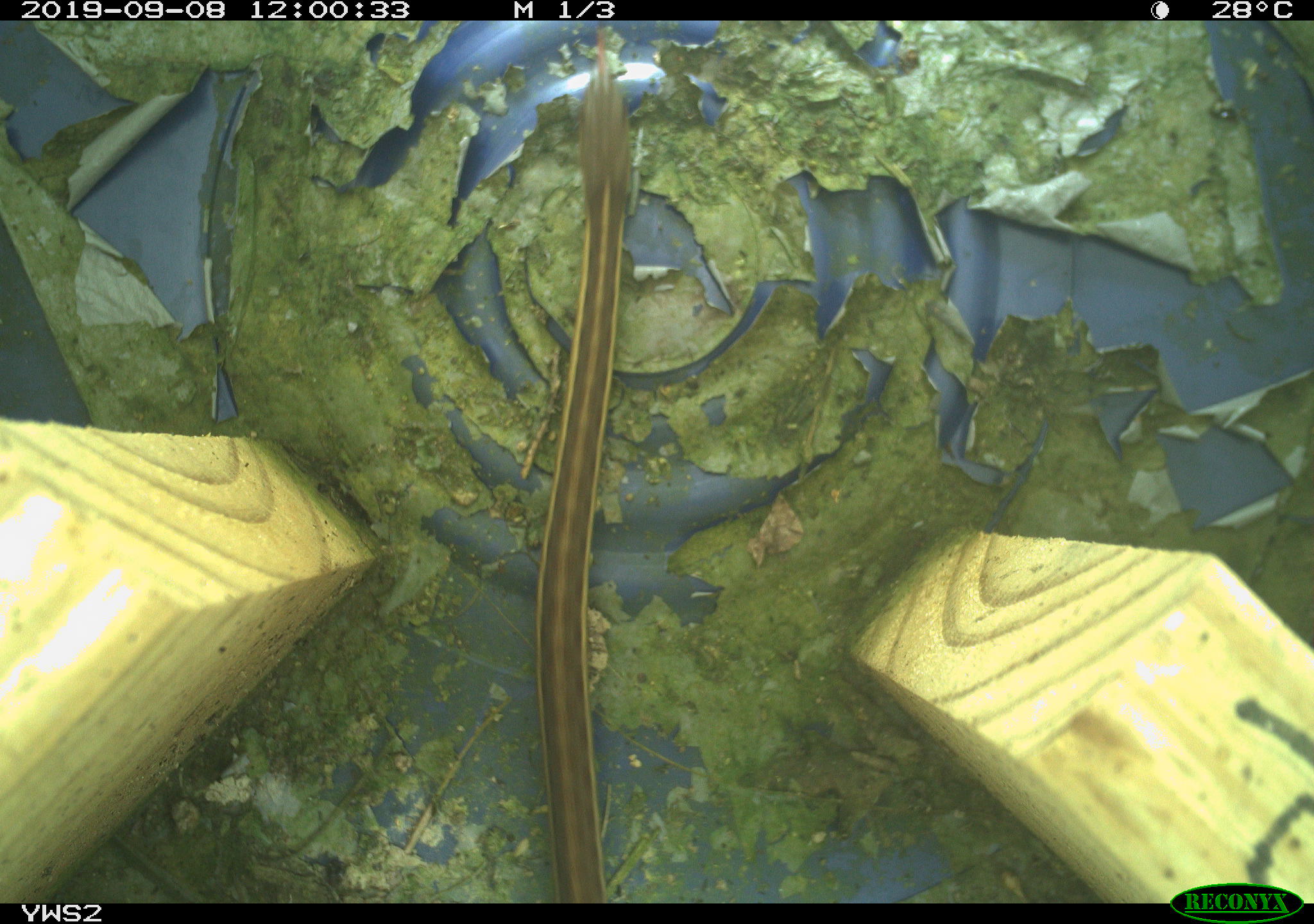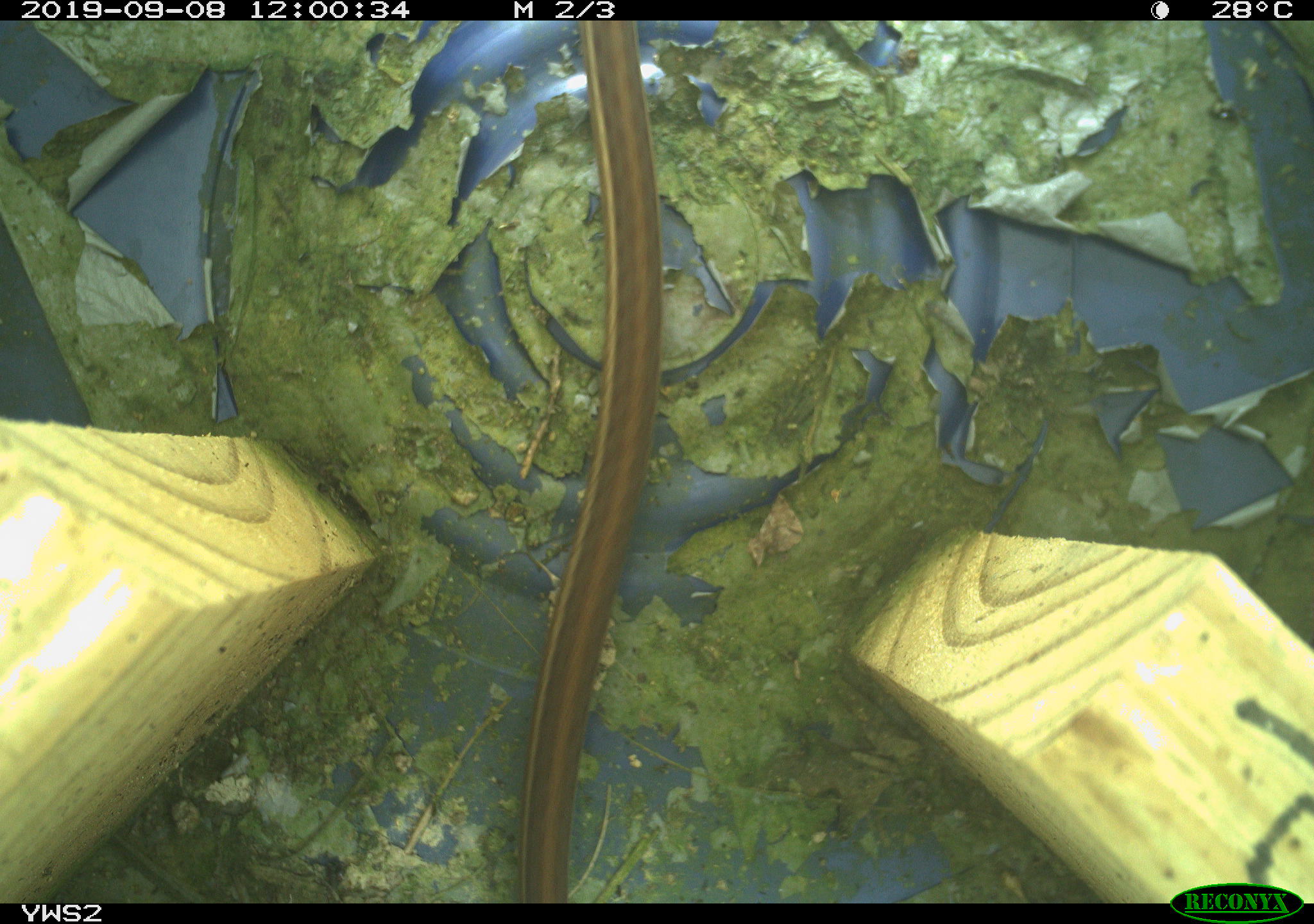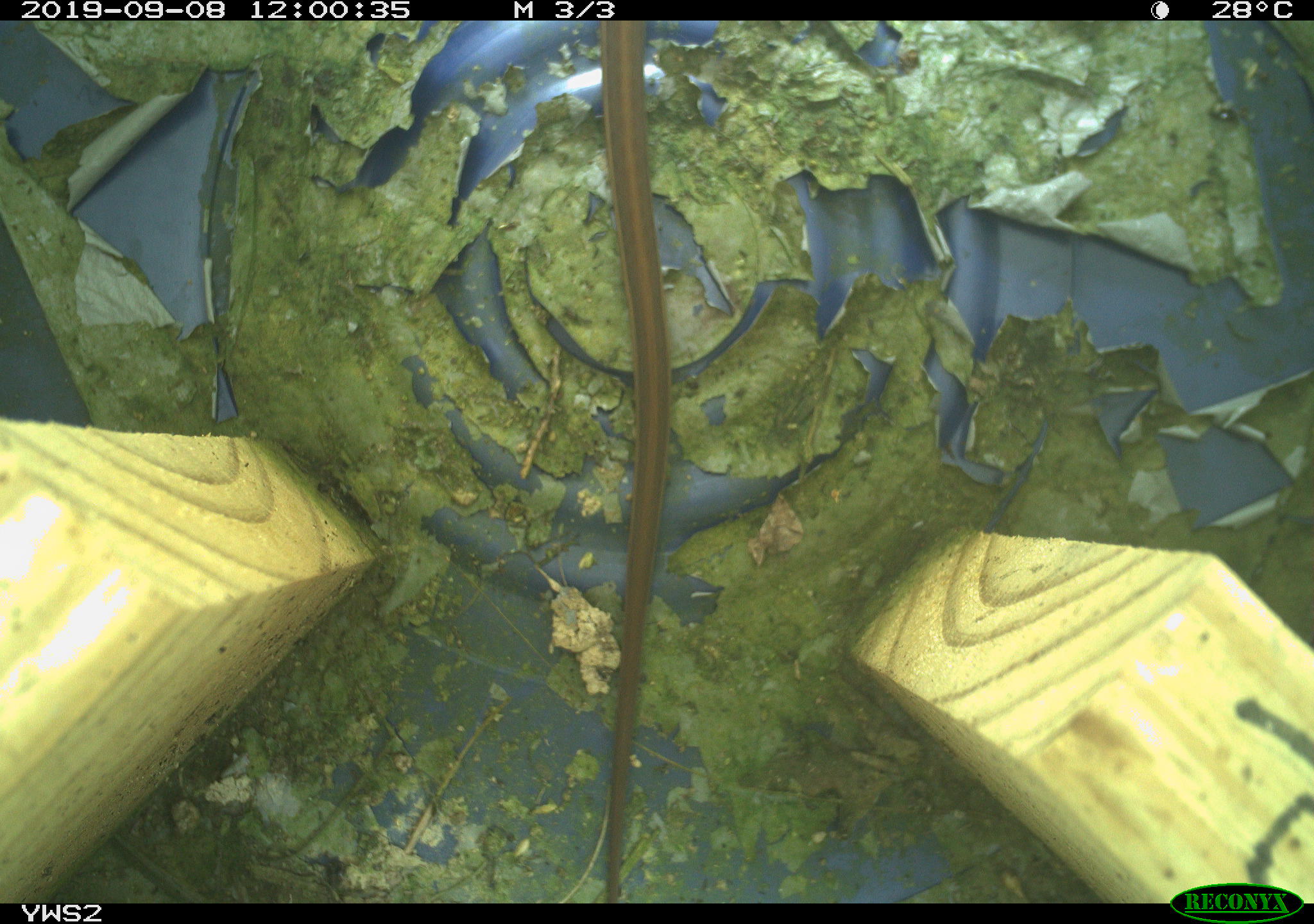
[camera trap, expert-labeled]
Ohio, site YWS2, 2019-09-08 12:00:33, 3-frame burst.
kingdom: Animalia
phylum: Chordata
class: Reptilia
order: Squamata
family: Colubridae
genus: Thamnophis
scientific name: Thamnophis sirtalis sirtalis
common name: eastern gartersnake